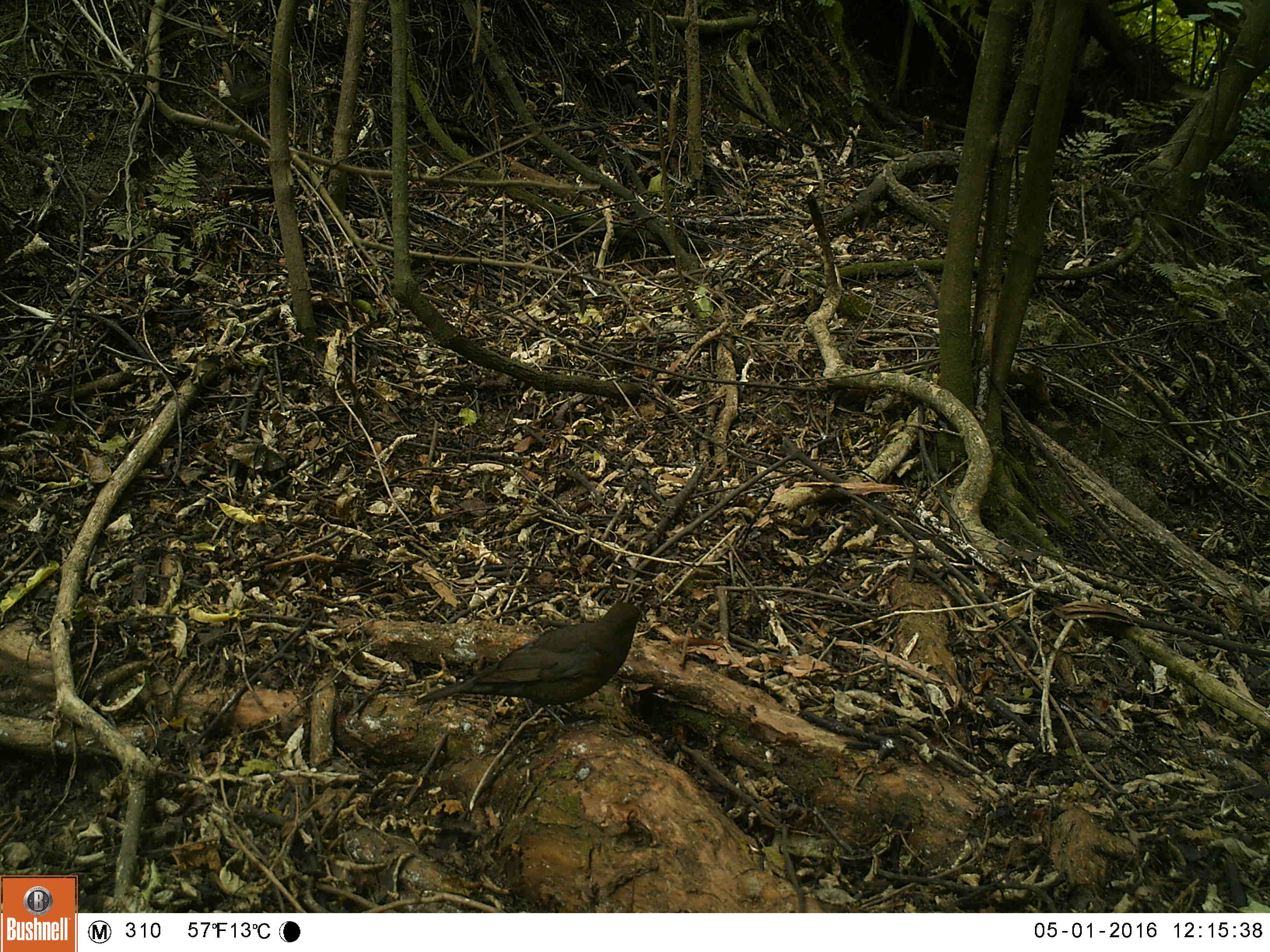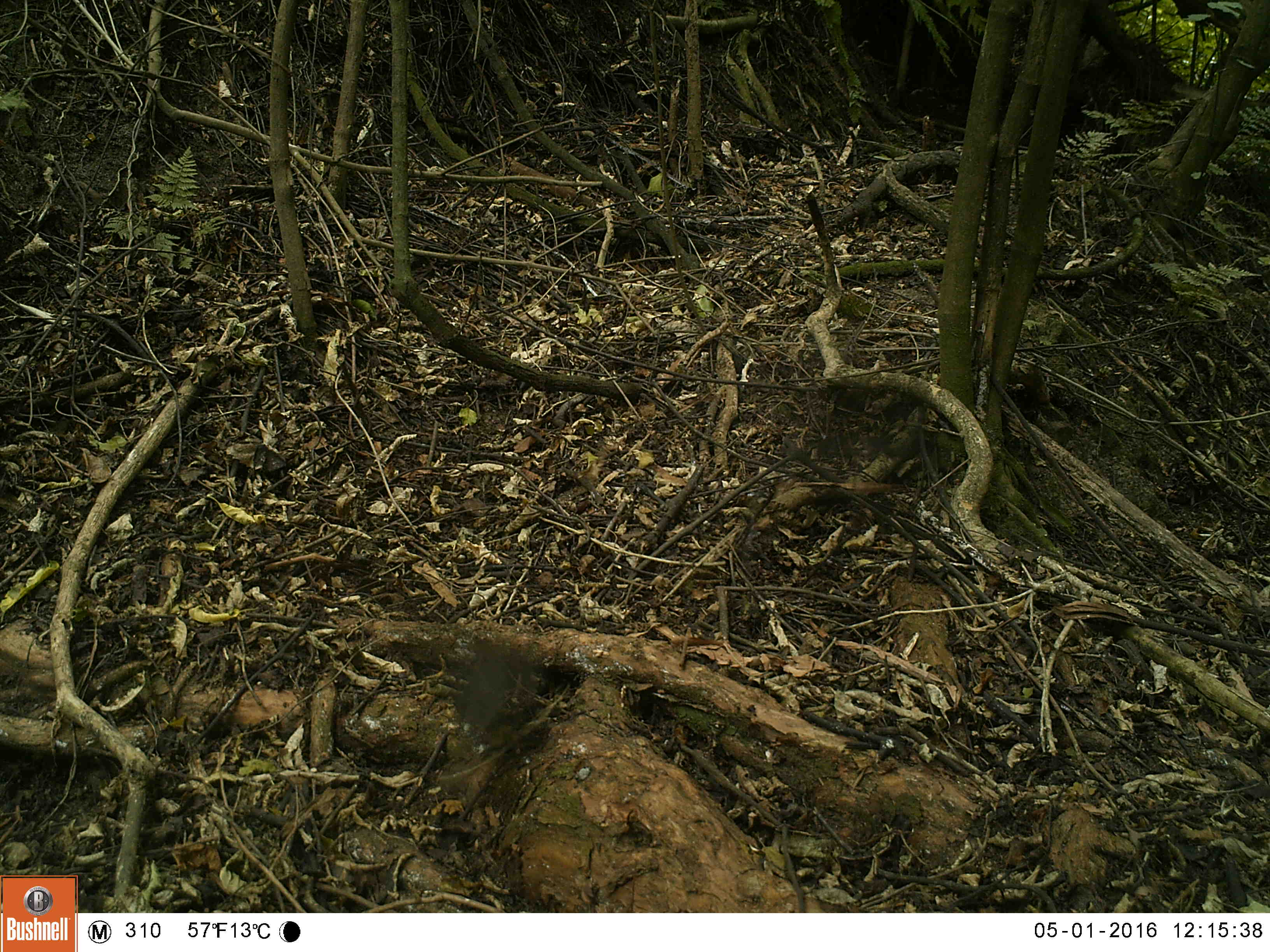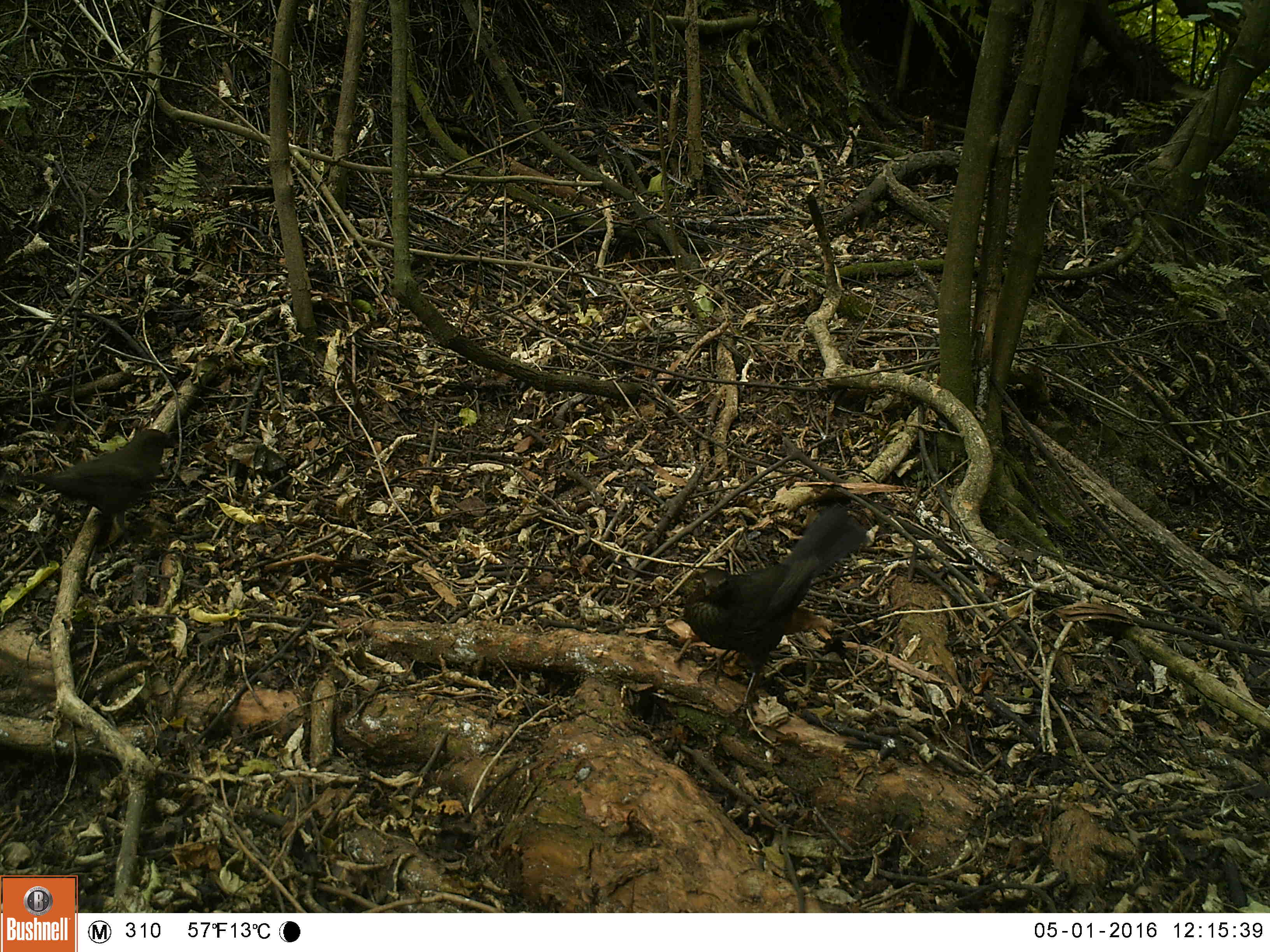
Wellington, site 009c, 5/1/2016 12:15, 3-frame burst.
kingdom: Animalia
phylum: Chordata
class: Aves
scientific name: Aves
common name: bird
Bird (Aves).